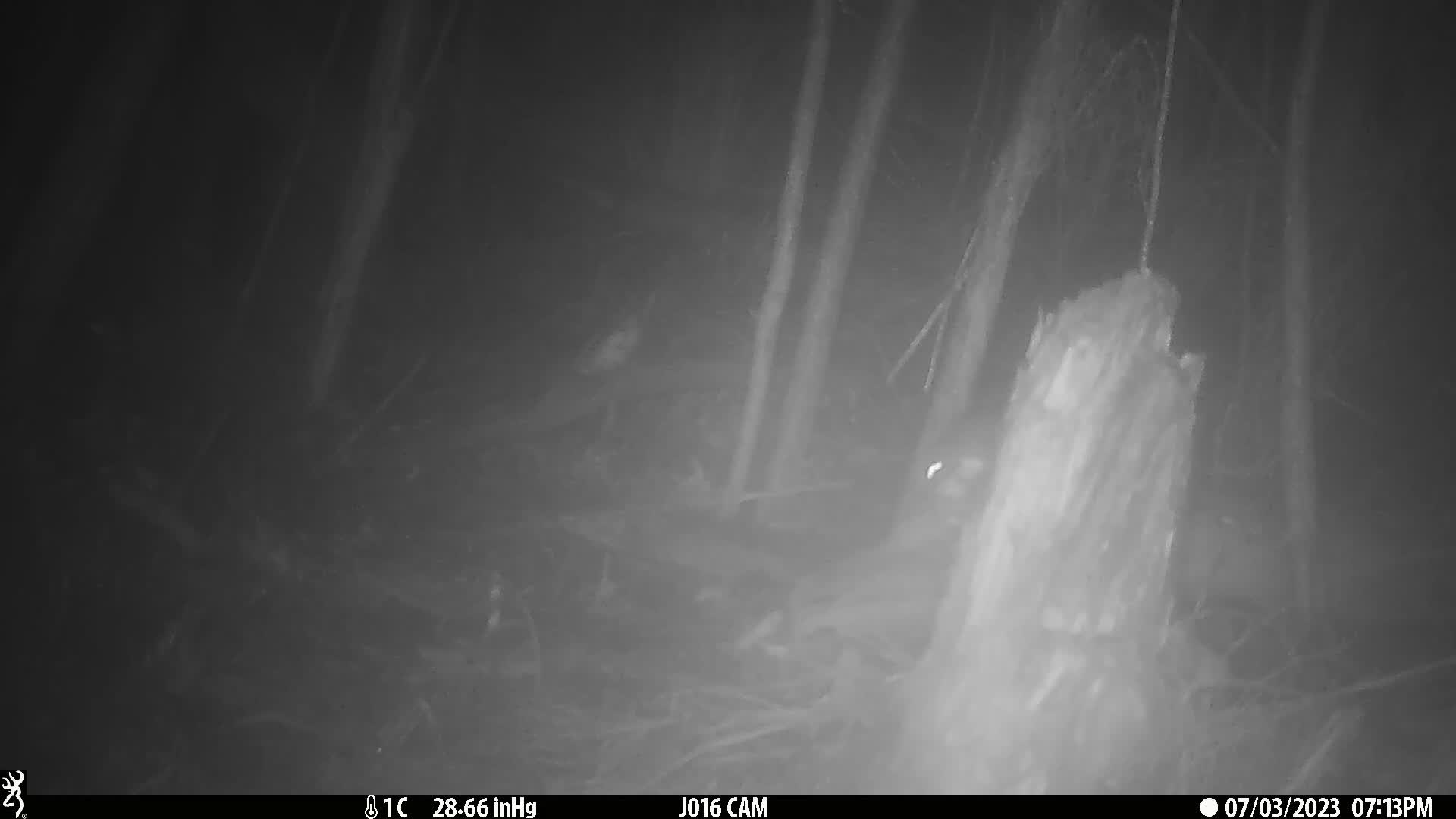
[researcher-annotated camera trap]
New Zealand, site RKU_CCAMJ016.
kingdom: Animalia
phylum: Chordata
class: Mammalia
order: Rodentia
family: Muridae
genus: Rattus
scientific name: Rattus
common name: rat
Rat (Rattus).